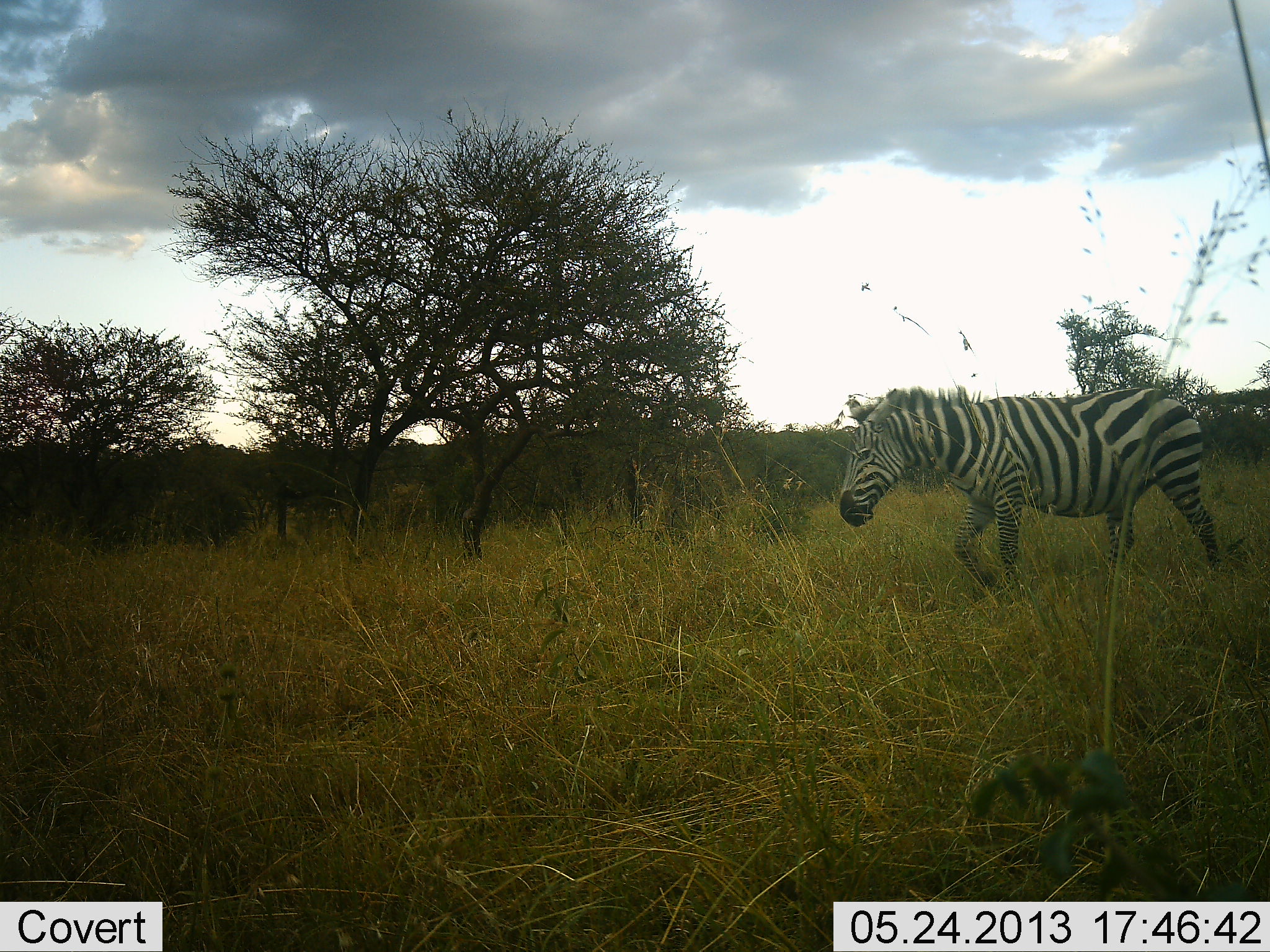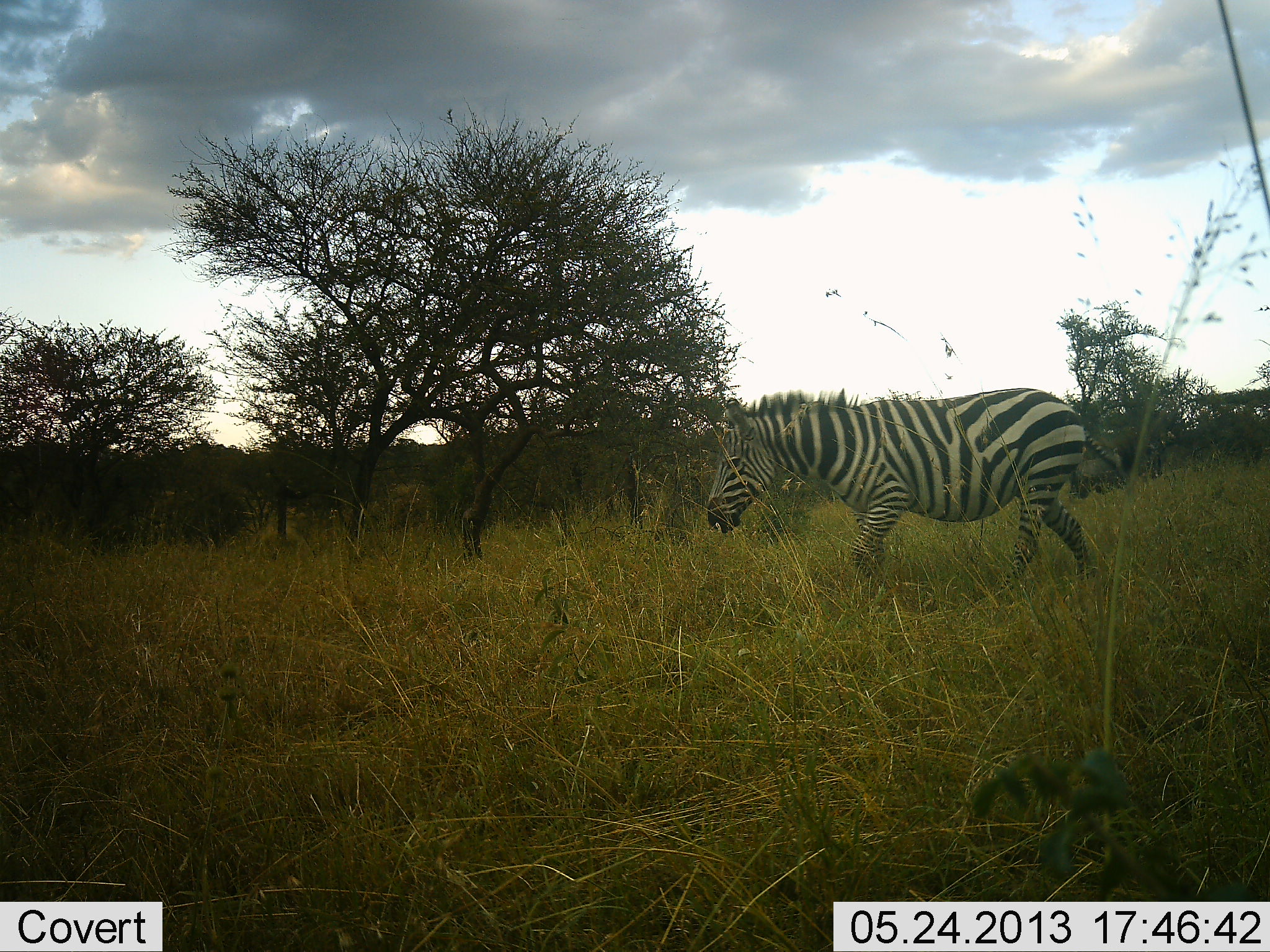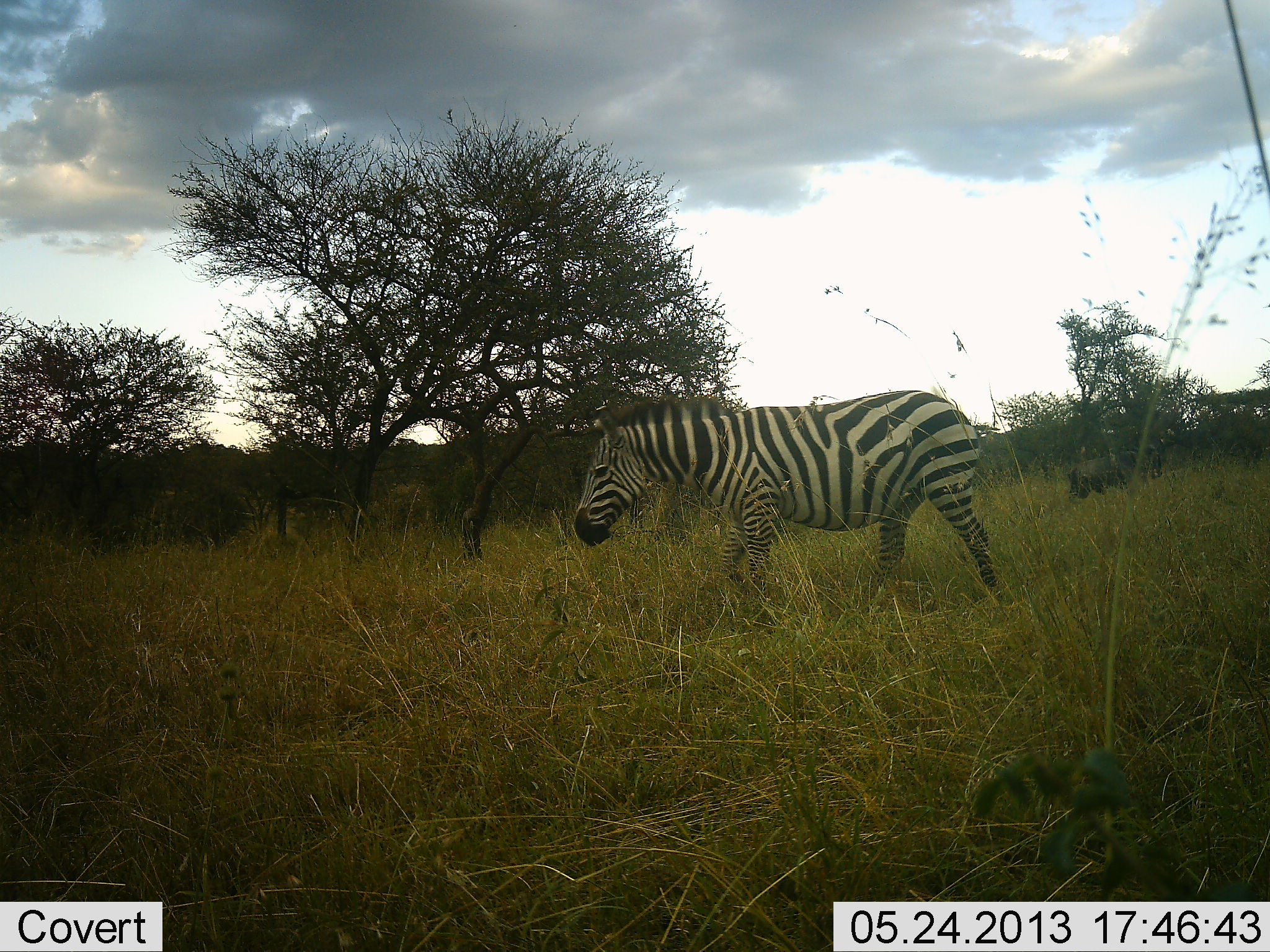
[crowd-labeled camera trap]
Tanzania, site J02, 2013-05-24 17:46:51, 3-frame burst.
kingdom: Animalia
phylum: Chordata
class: Mammalia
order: Perissodactyla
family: Equidae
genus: Equus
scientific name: Equus quagga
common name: plains zebra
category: zebra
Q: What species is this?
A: Zebra (plains zebra) (Equus quagga).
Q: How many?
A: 1.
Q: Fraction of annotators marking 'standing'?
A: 3%.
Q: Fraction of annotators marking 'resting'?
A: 0%.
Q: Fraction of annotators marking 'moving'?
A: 100%.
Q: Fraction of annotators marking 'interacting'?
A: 0%.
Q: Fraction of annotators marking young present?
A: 0%.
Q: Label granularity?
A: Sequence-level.